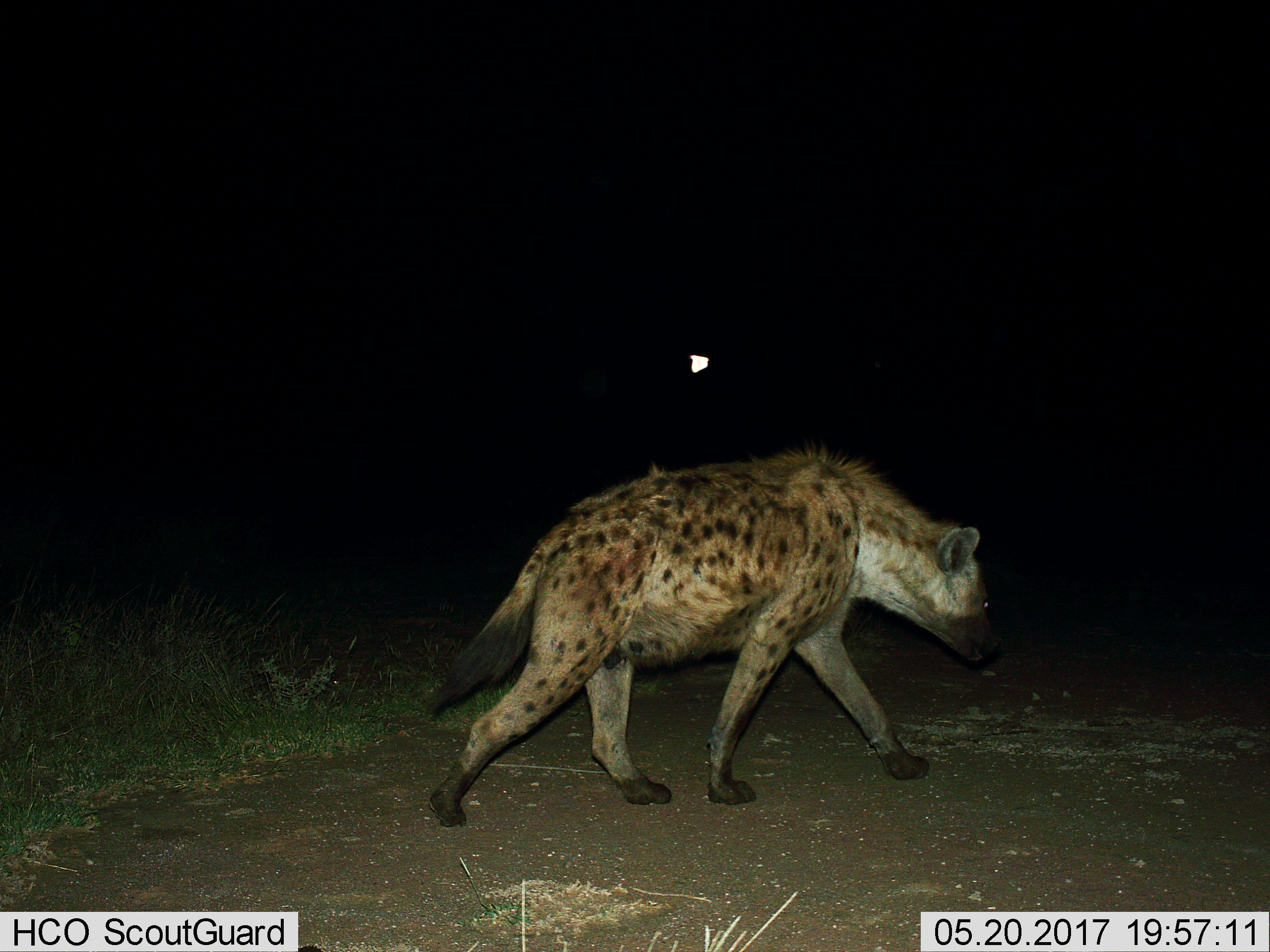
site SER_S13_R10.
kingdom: Animalia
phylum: Chordata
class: Mammalia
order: Carnivora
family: Hyaenidae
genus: Crocuta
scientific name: Crocuta crocuta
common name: spotted hyena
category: hyenaspotted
Hyenaspotted (spotted hyena) (Crocuta crocuta), count 1. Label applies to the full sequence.